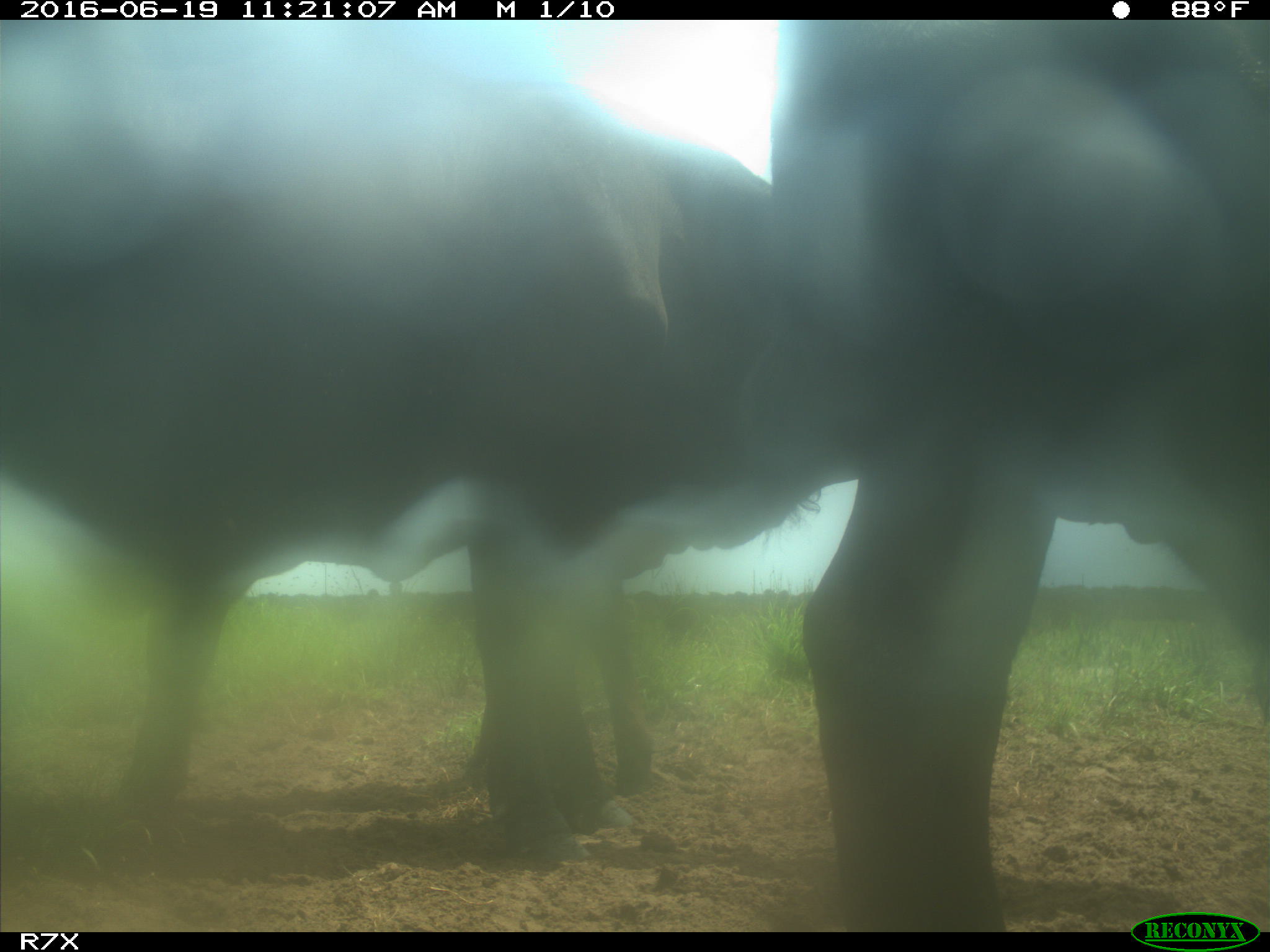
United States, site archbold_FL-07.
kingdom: Animalia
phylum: Chordata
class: Mammalia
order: Artiodactyla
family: Bovidae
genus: Bos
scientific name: Bos taurus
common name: domestic cow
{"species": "Bos taurus (domestic cow)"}